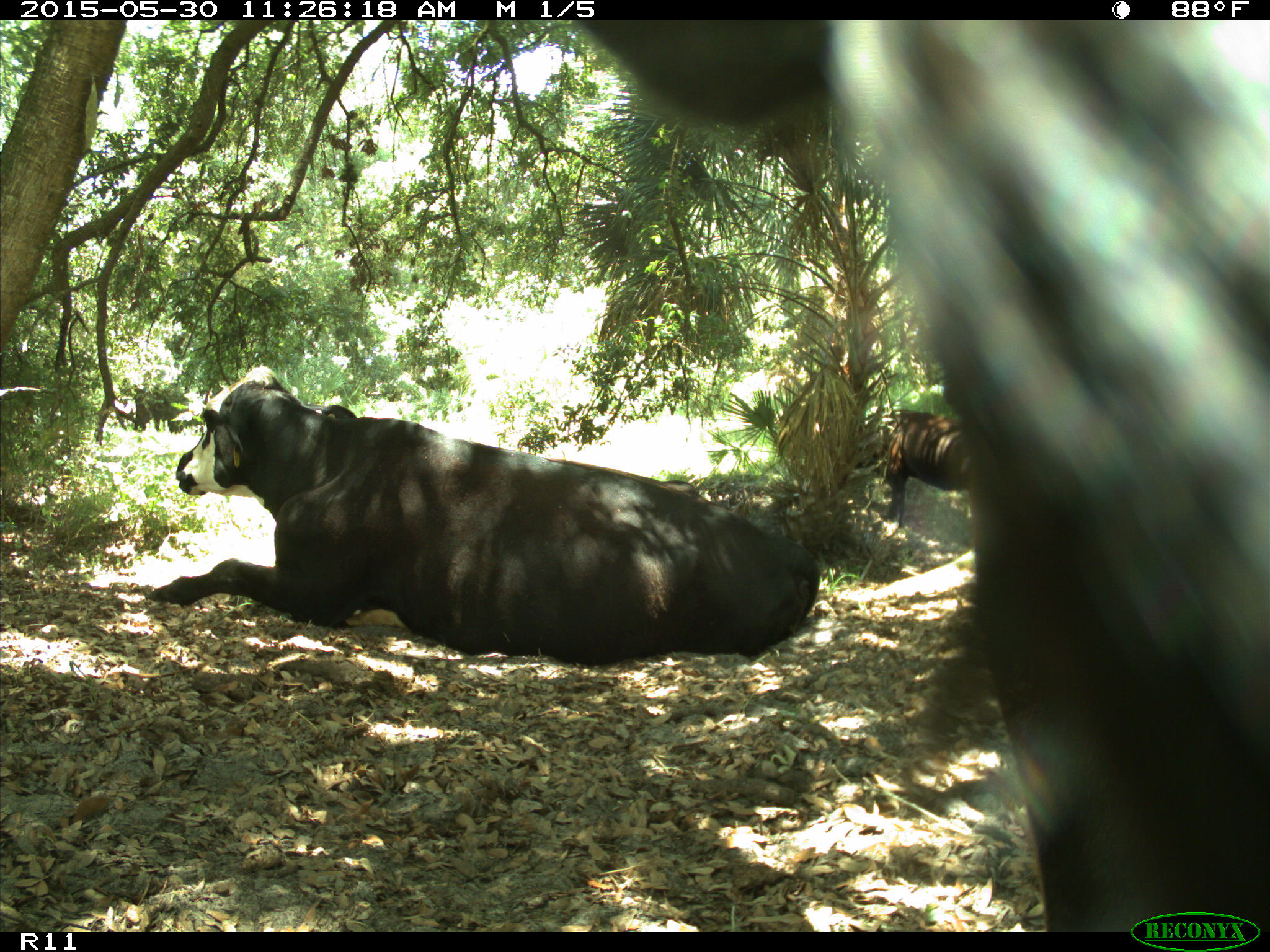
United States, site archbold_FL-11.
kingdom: Animalia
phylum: Chordata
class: Mammalia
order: Artiodactyla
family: Bovidae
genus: Bos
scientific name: Bos taurus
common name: domestic cow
Bos taurus (domestic cow).